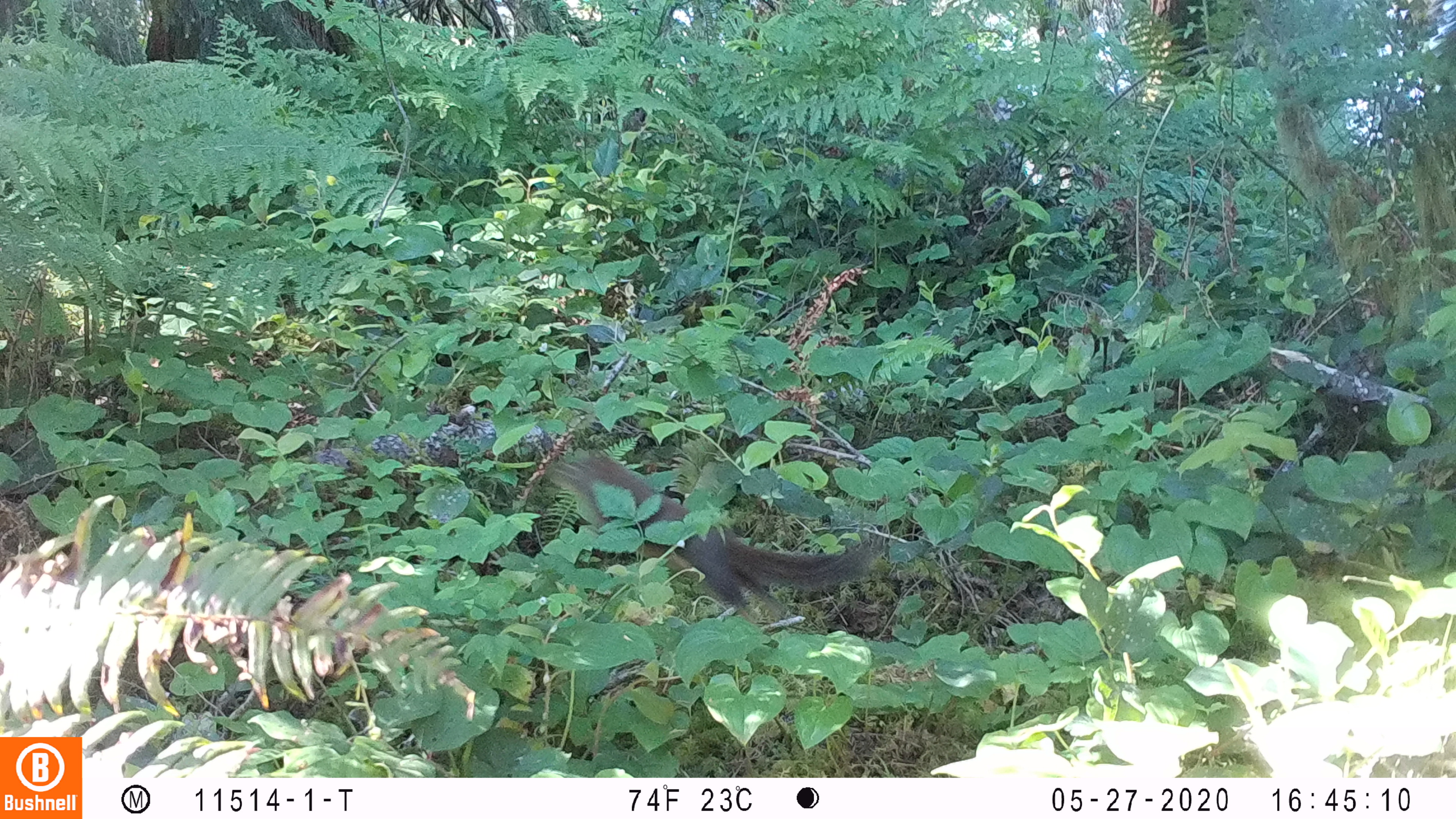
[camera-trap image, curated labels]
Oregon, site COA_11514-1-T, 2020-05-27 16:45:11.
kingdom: Animalia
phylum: Chordata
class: Mammalia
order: Rodentia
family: Sciuridae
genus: Tamiasciurus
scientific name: Tamiasciurus douglasii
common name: douglas squirrel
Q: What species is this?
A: Douglas squirrel (Tamiasciurus douglasii).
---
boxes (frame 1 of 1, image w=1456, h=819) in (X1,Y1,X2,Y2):
douglas squirrel: (545,452,868,628)